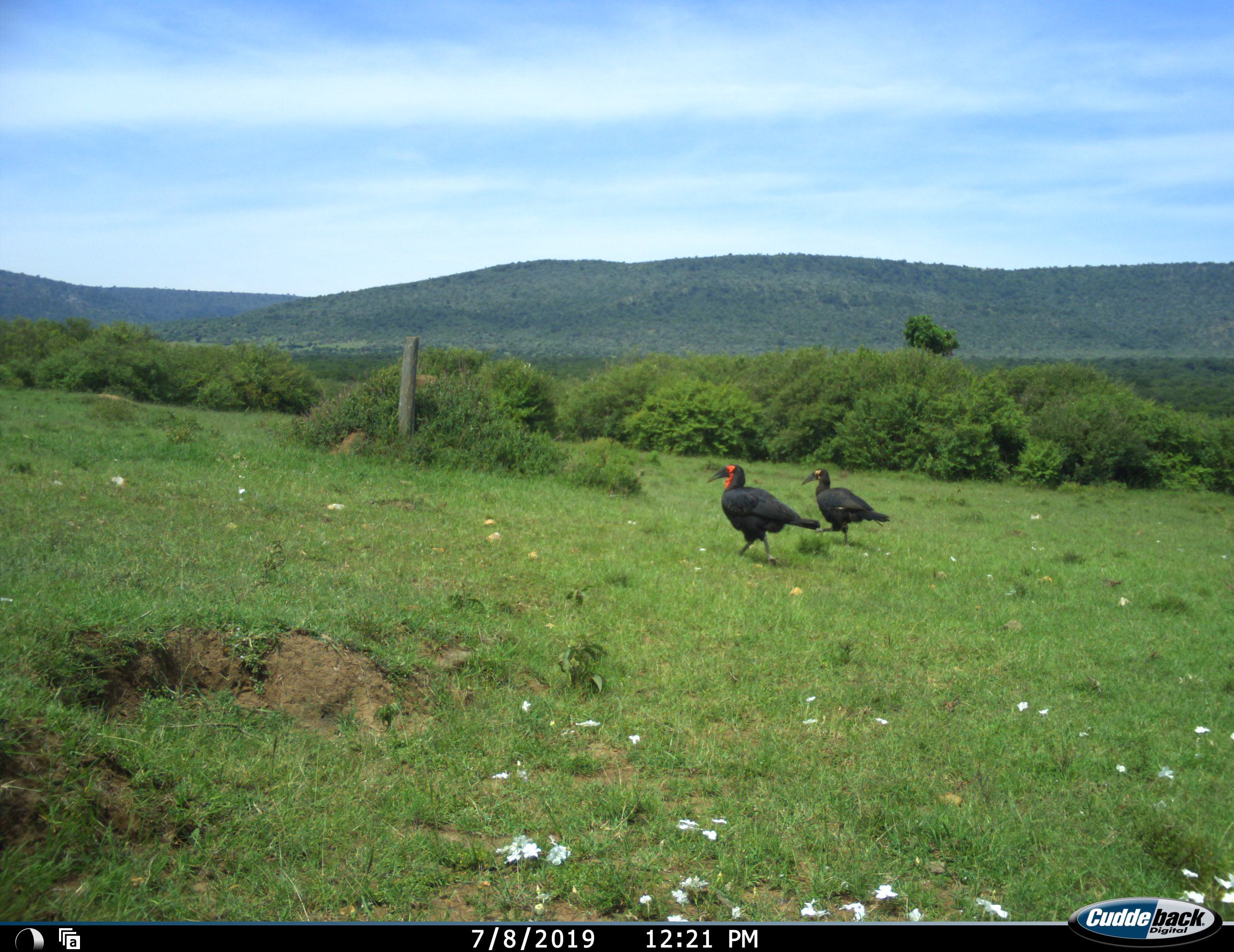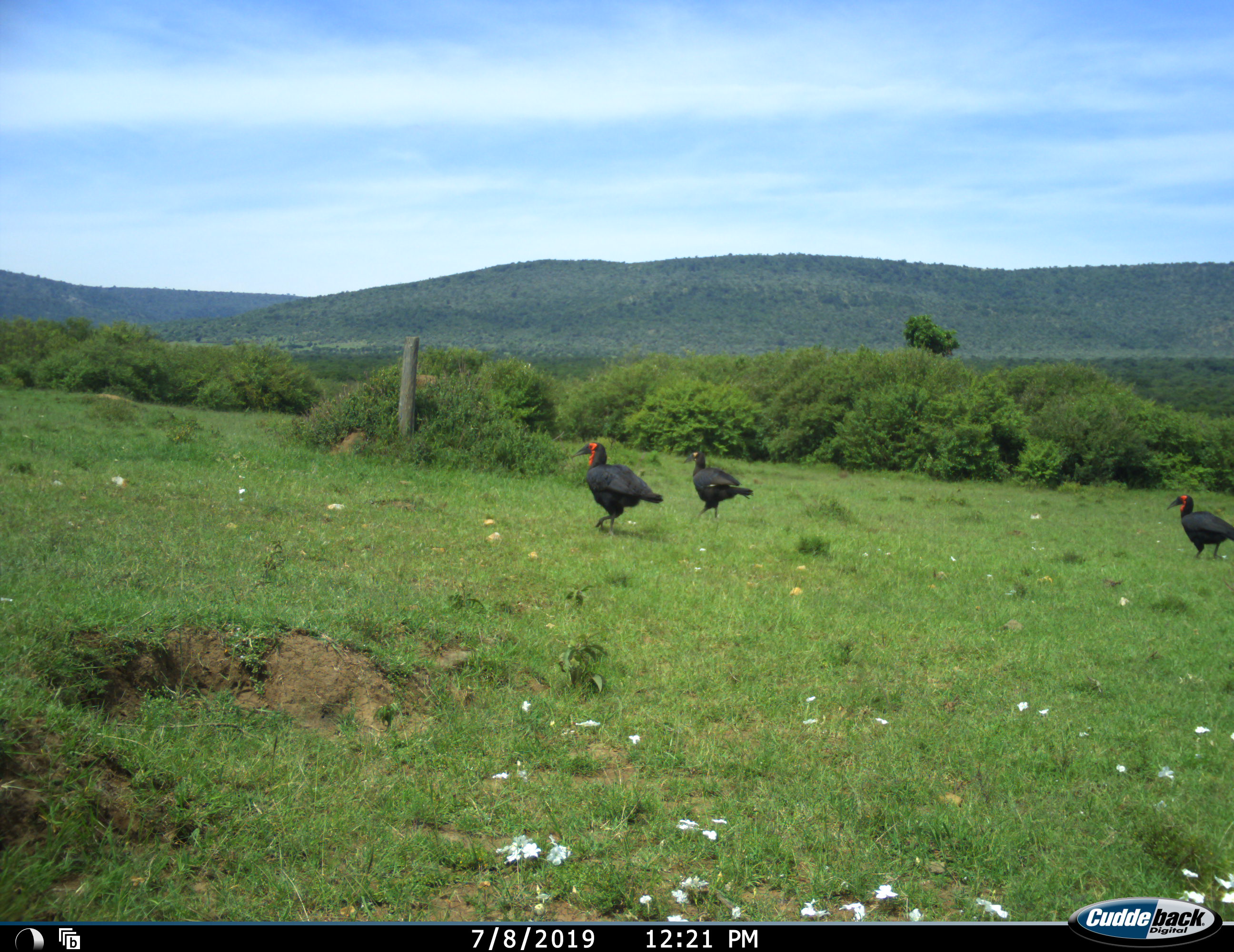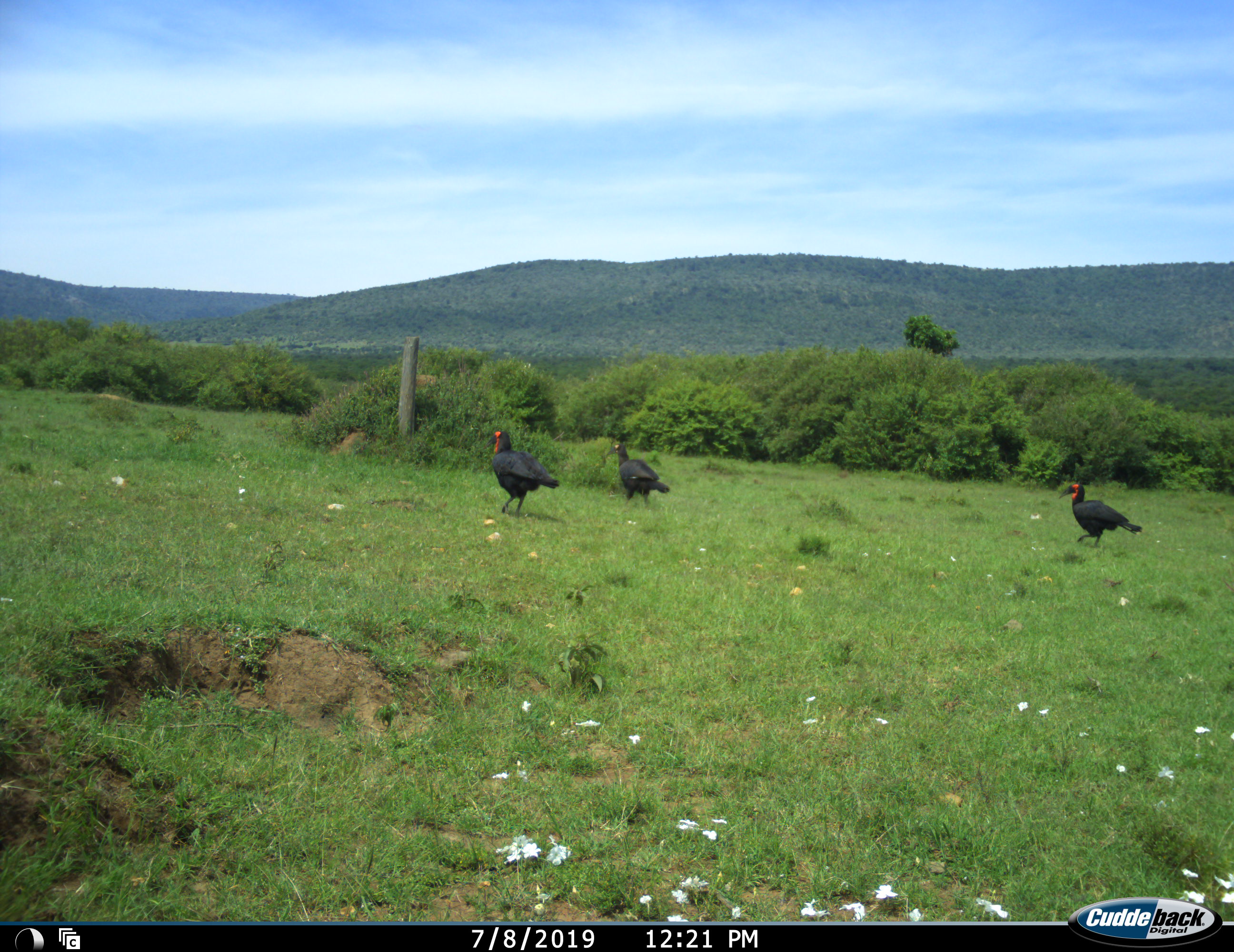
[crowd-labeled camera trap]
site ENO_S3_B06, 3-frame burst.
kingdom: Animalia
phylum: Chordata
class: Aves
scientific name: Aves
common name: bird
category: birdother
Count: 3.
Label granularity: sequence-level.